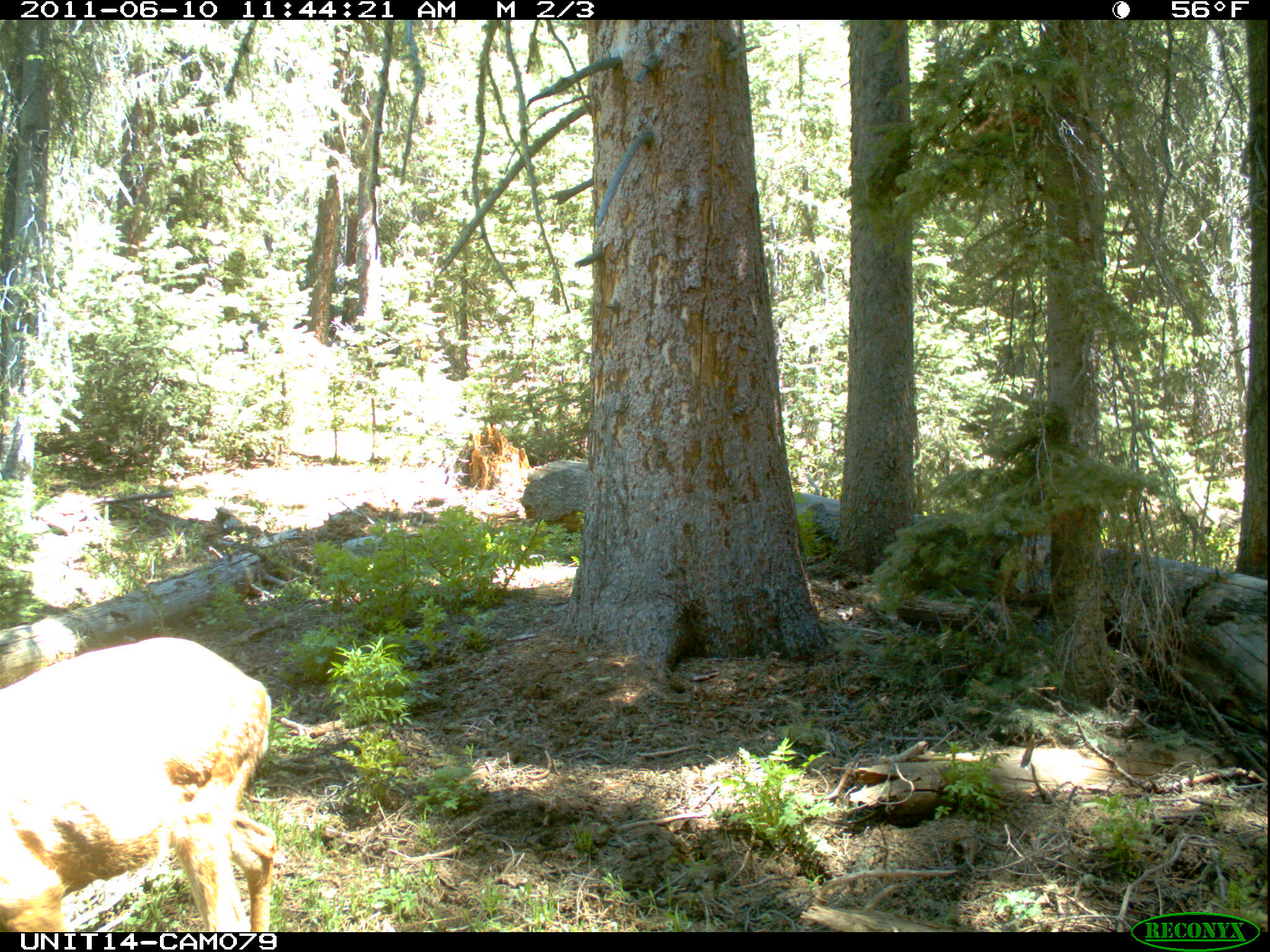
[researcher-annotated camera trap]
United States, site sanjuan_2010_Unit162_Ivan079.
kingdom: Animalia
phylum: Chordata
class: Mammalia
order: Artiodactyla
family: Cervidae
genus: Odocoileus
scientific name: Odocoileus hemionus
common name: mule deer